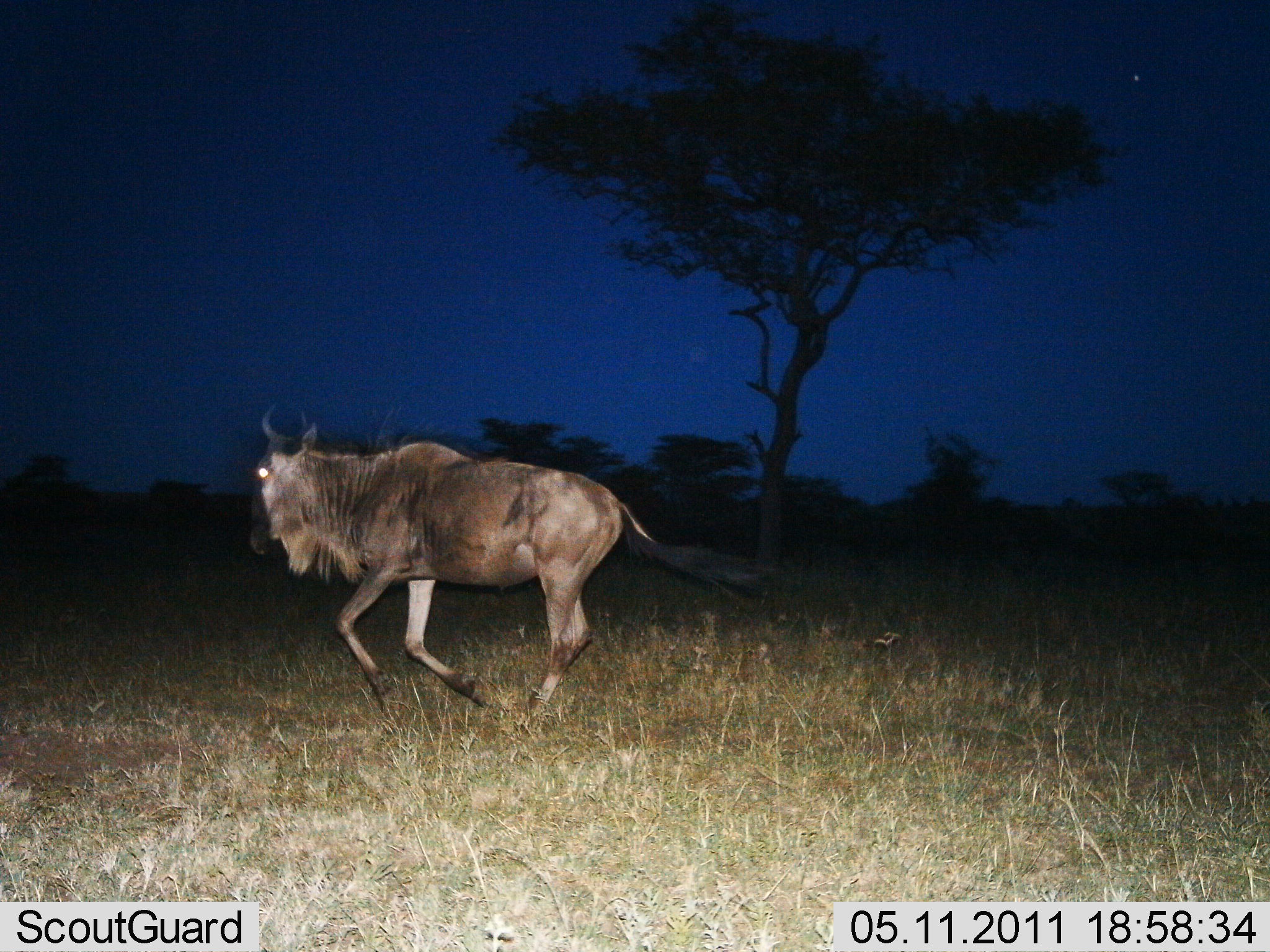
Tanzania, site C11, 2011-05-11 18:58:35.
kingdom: Animalia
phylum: Chordata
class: Mammalia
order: Artiodactyla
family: Bovidae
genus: Connochaetes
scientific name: Connochaetes taurinus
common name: blue wildebeest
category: wildebeest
Wildebeest (blue wildebeest) (Connochaetes taurinus), count 1. Behavior (volunteer vote fractions): standing 8%, resting 0%, moving 100%, interacting 0%. Young present (vote fraction): 0%. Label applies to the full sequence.